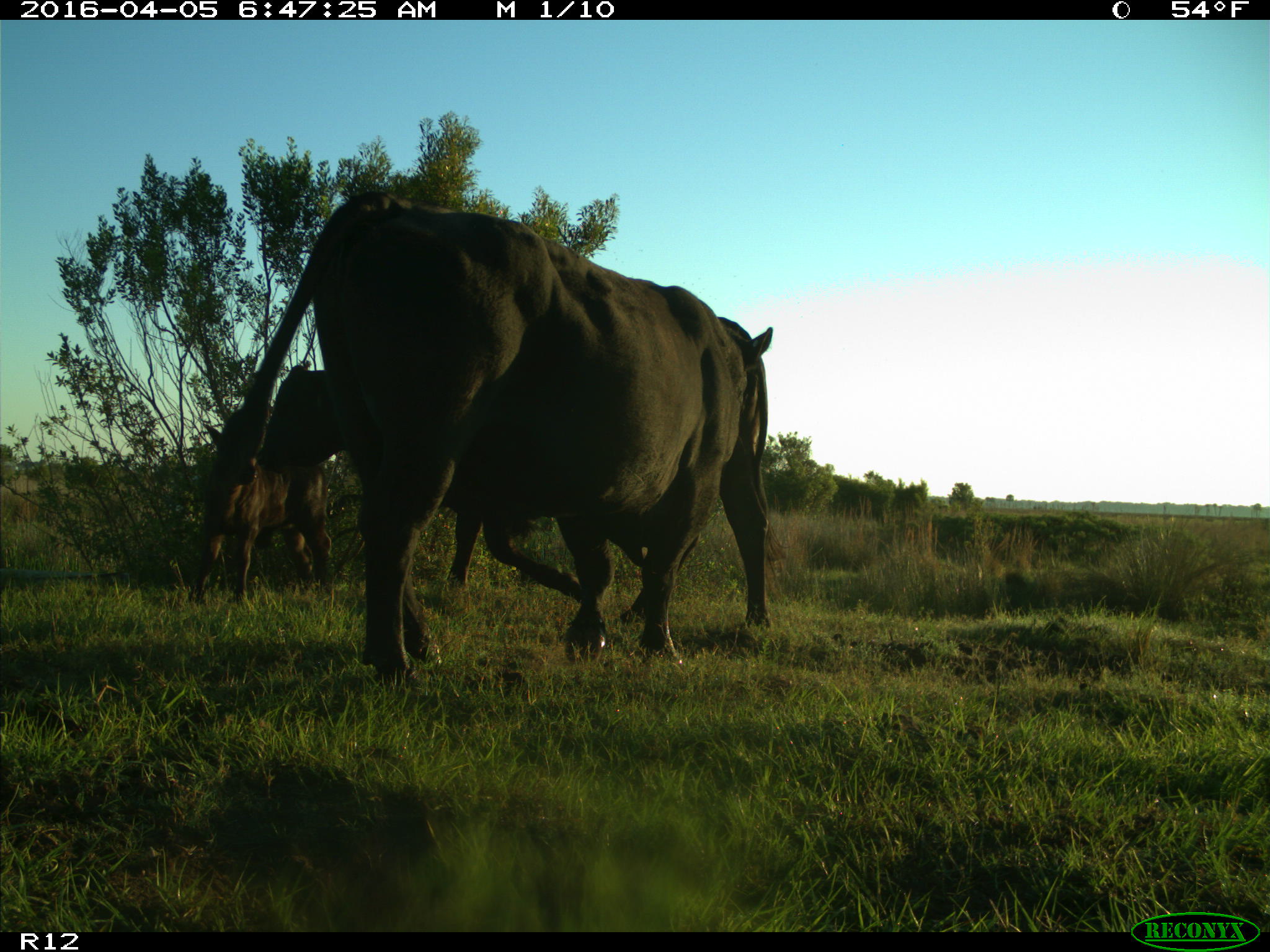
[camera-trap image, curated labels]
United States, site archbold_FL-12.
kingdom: Animalia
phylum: Chordata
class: Mammalia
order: Artiodactyla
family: Bovidae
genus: Bos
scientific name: Bos taurus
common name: domestic cow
Bos taurus (domestic cow).